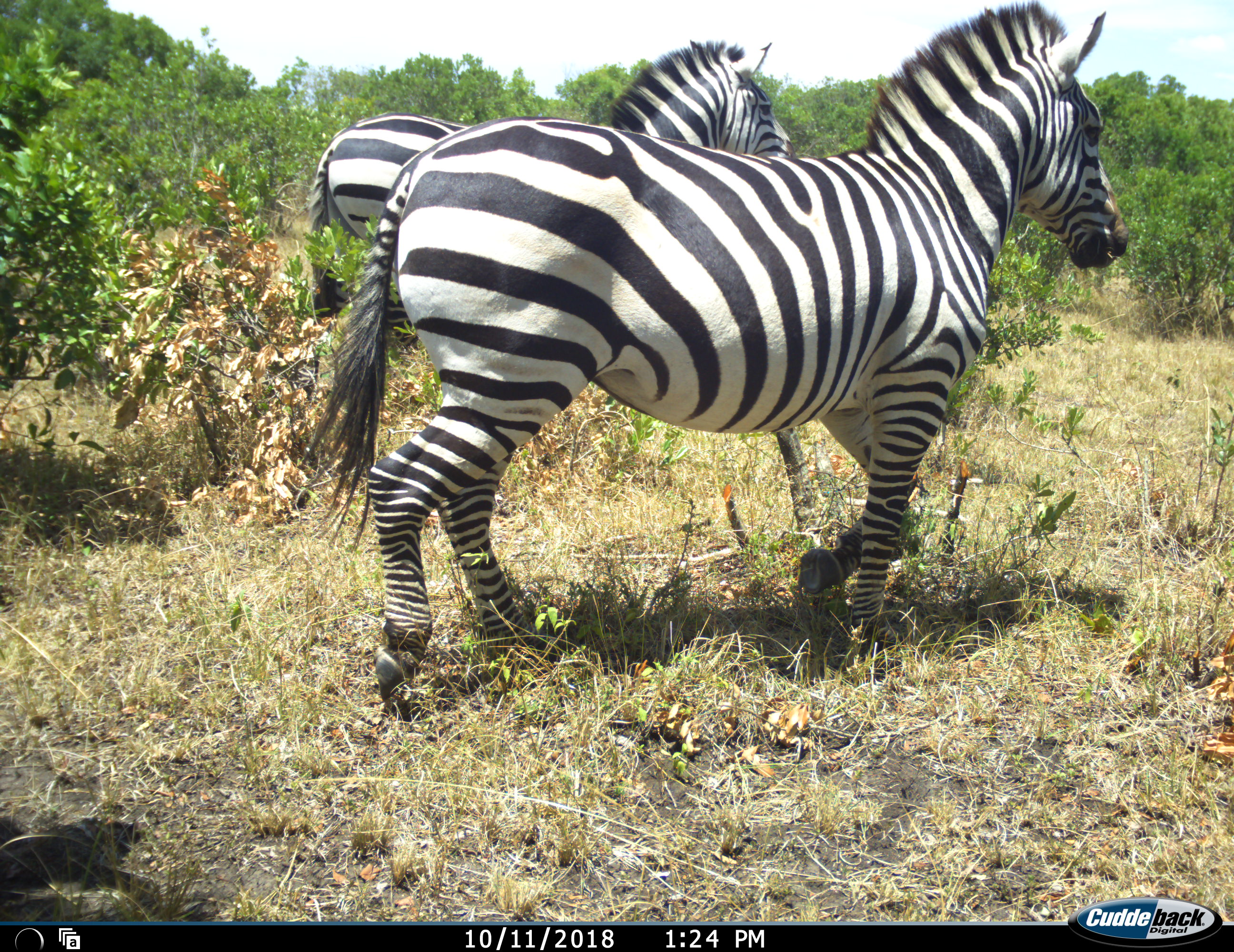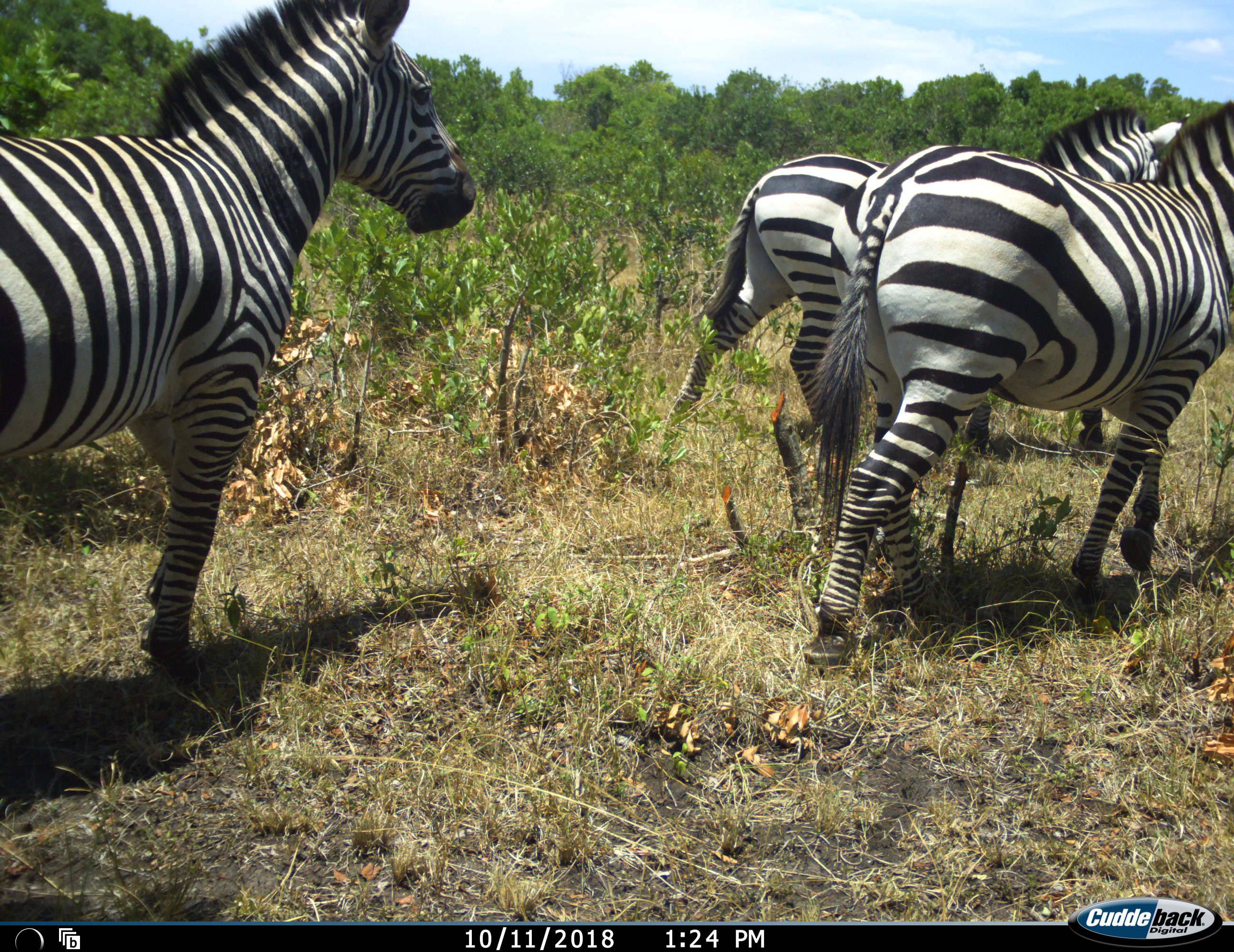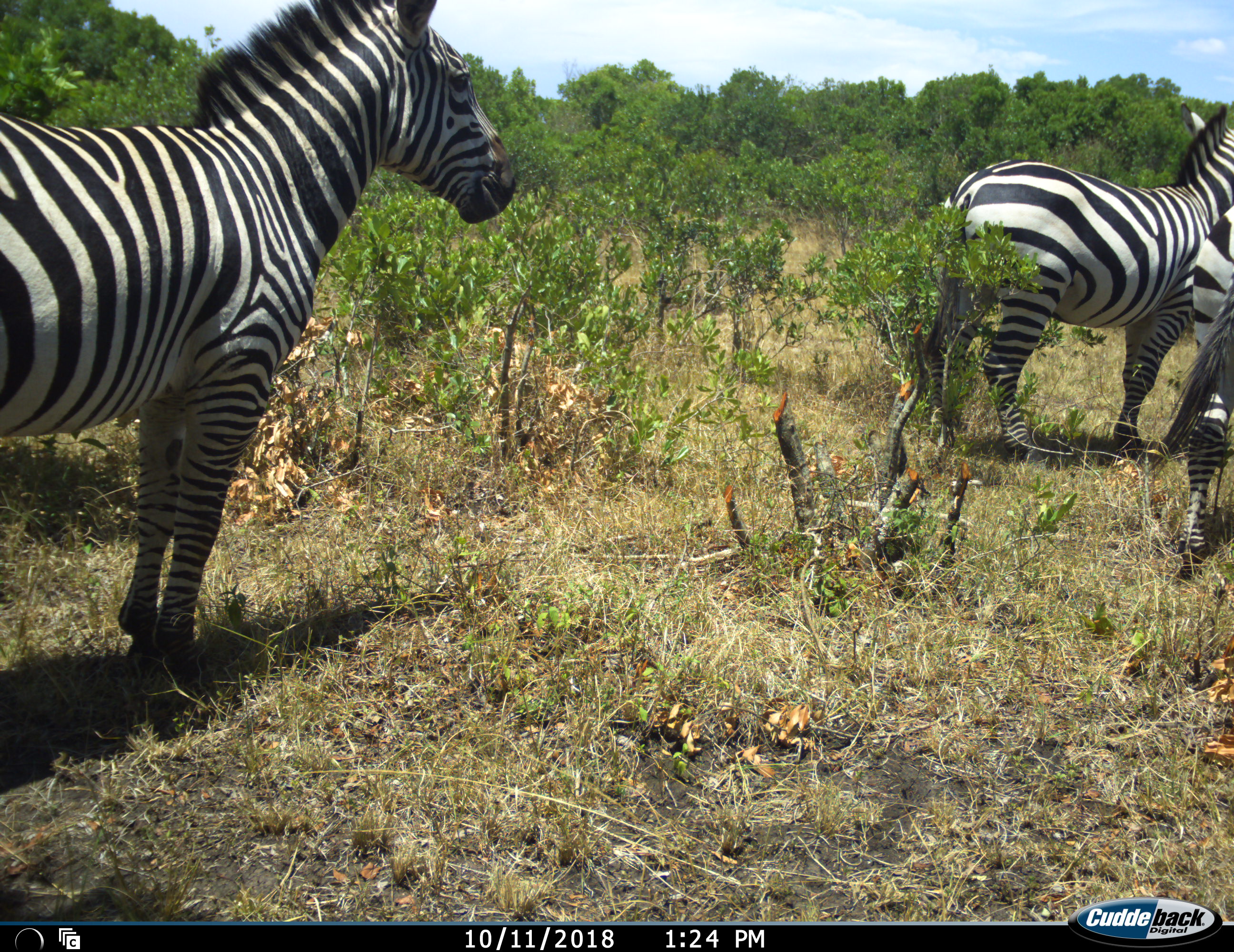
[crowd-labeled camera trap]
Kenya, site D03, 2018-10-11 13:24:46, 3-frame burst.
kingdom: Animalia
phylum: Chordata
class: Mammalia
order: Perissodactyla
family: Equidae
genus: Equus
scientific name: Equus quagga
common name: plains zebra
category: zebra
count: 3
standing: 20%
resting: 0%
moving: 90%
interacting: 0%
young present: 0%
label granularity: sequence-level